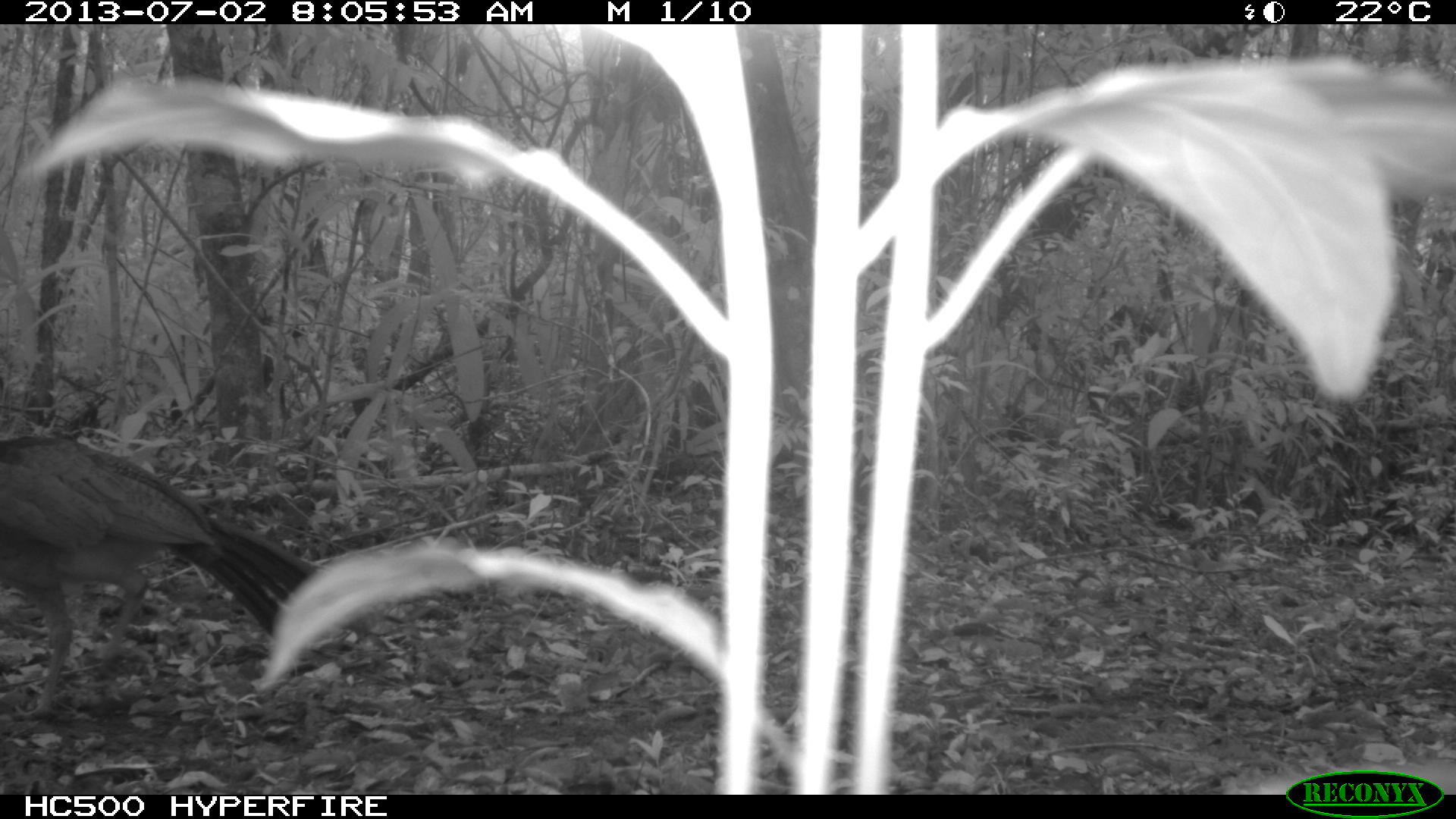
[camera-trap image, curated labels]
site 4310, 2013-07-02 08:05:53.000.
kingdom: Animalia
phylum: Chordata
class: Aves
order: Galliformes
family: Cracidae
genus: Crax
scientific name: Crax rubra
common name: great curassow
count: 2